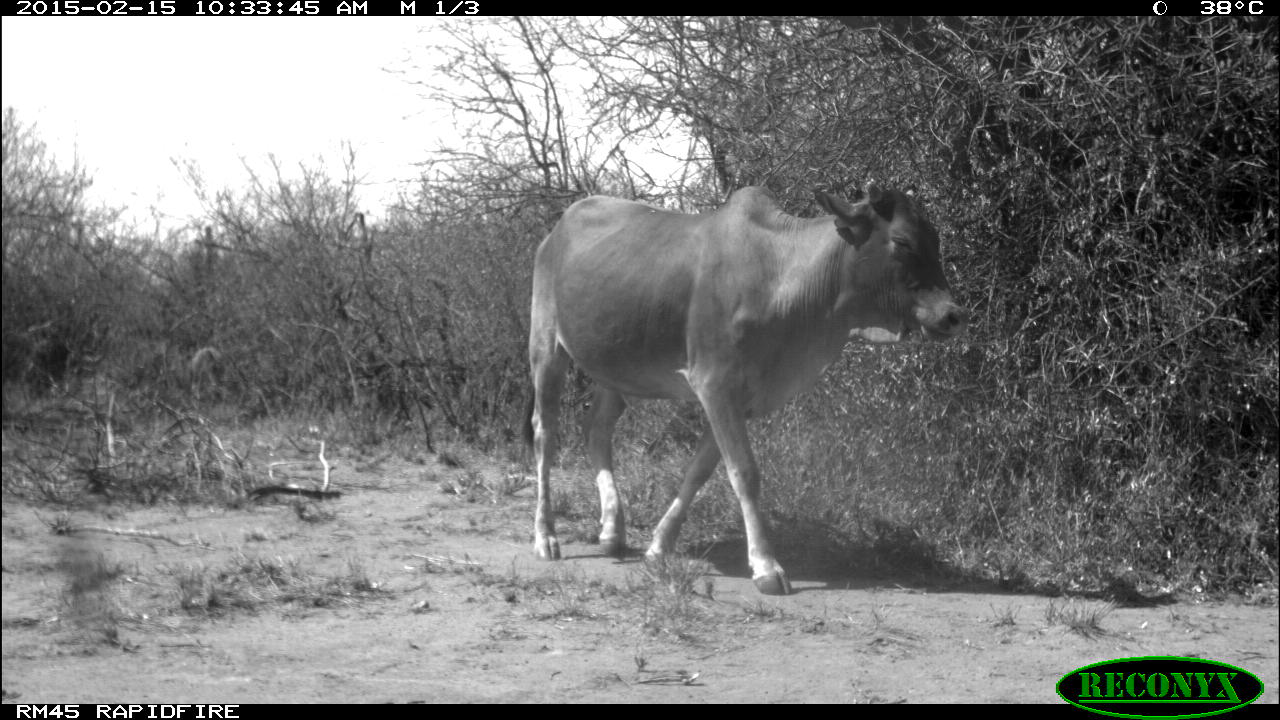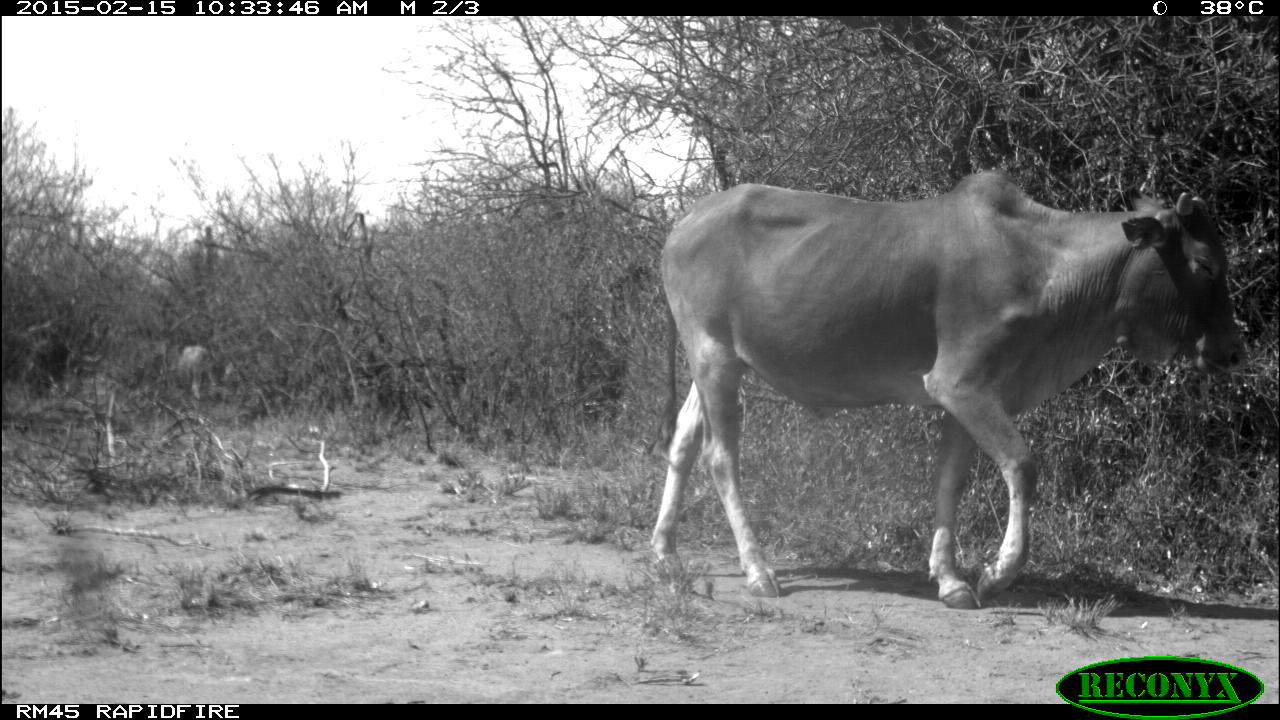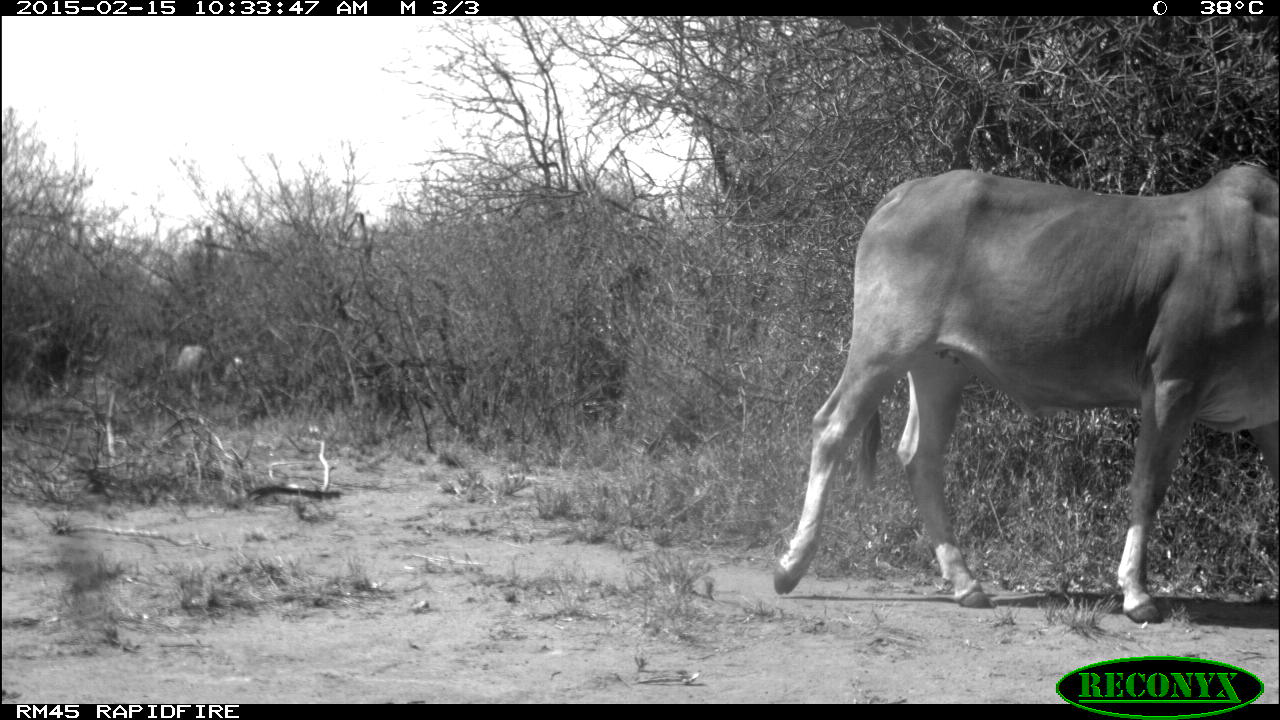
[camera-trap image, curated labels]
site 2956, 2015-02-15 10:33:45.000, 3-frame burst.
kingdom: Animalia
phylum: Chordata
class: Mammalia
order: Artiodactyla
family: Bovidae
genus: Bos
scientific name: Bos taurus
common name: domestic cattle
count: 3